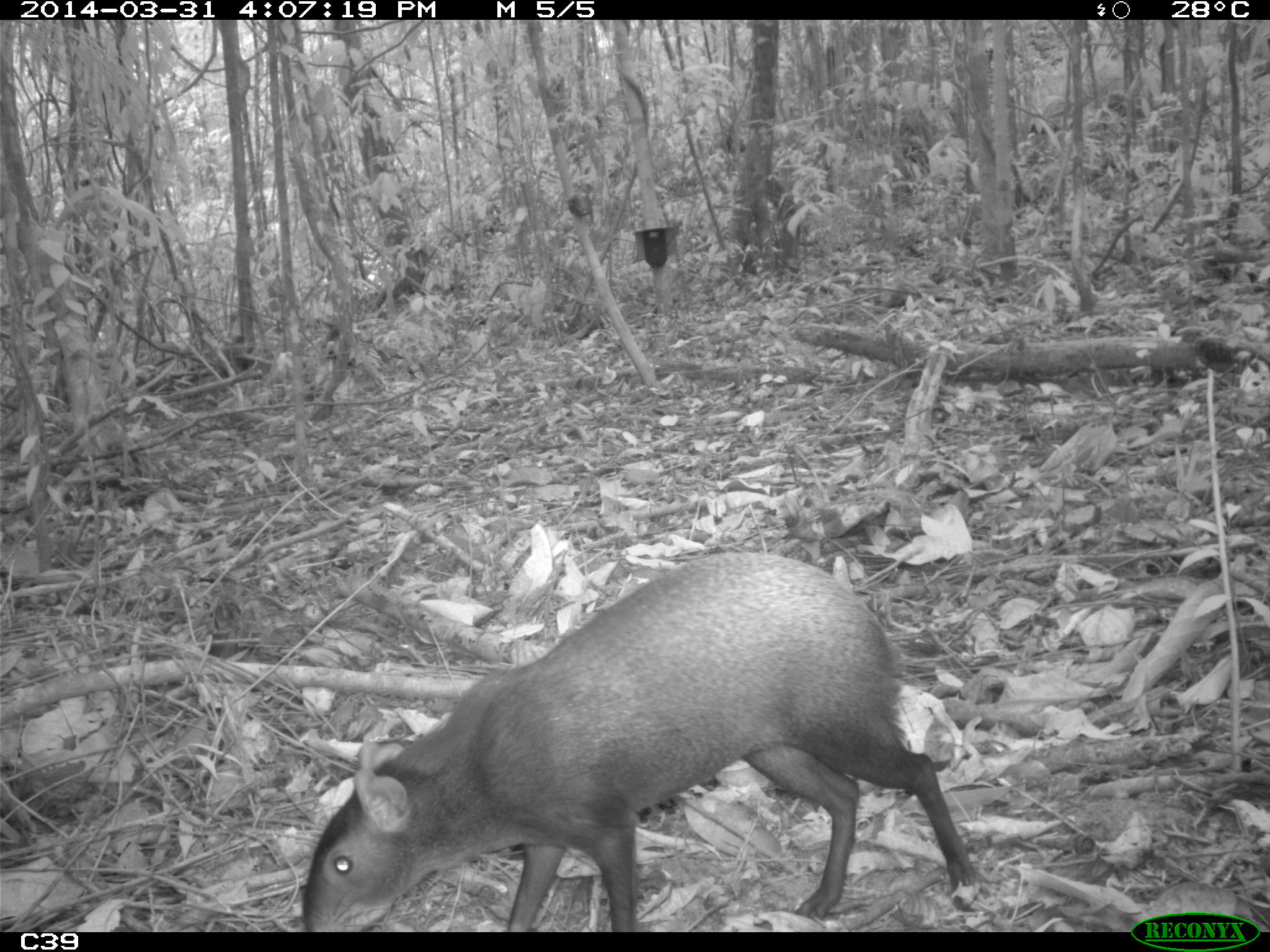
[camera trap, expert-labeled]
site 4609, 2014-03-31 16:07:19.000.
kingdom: Animalia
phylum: Chordata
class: Mammalia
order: Rodentia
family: Dasyproctidae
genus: Dasyprocta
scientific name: Dasyprocta leporina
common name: red-rumped agouti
Dasyprocta leporina (red-rumped agouti), count 1, age adult.